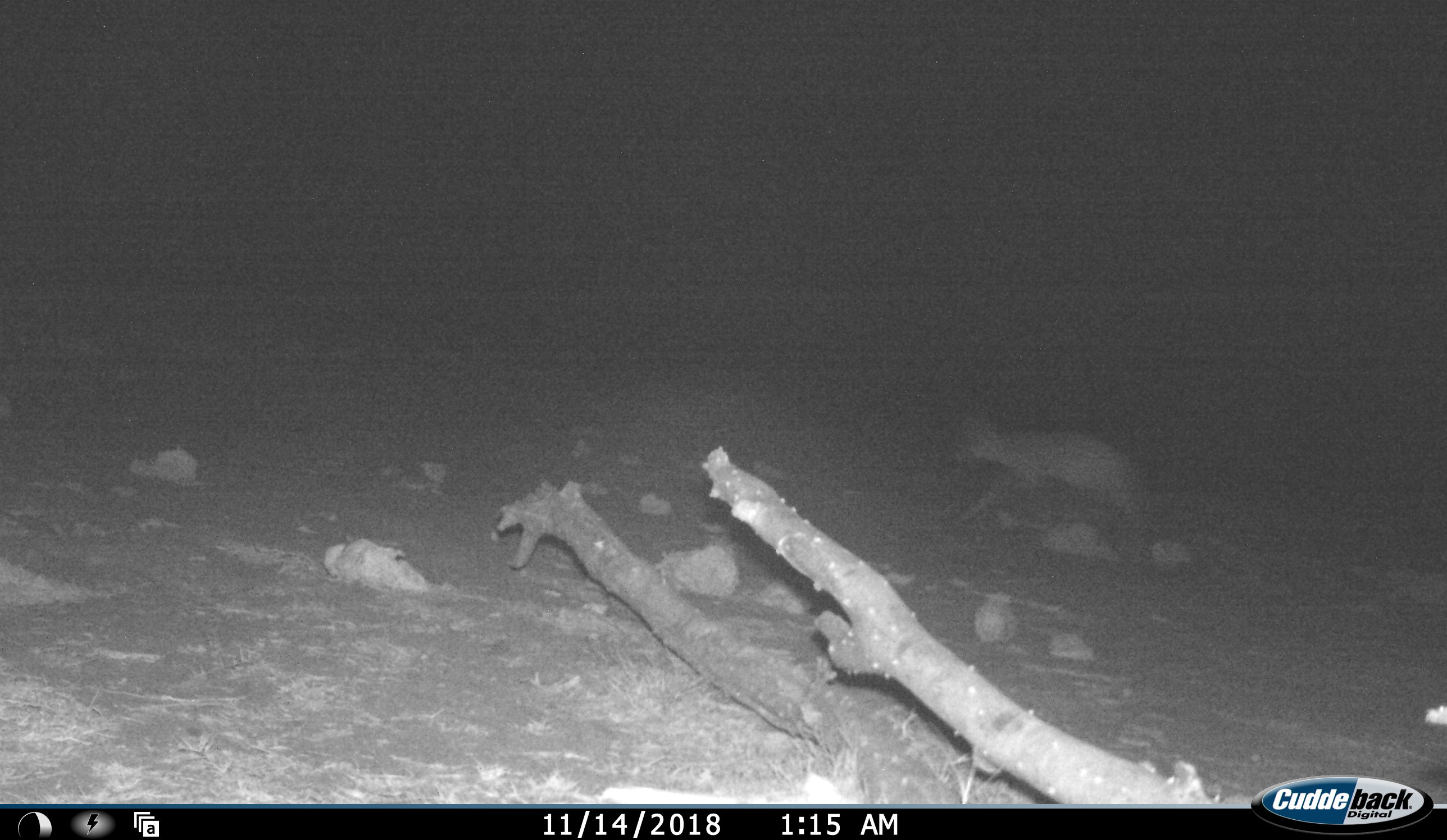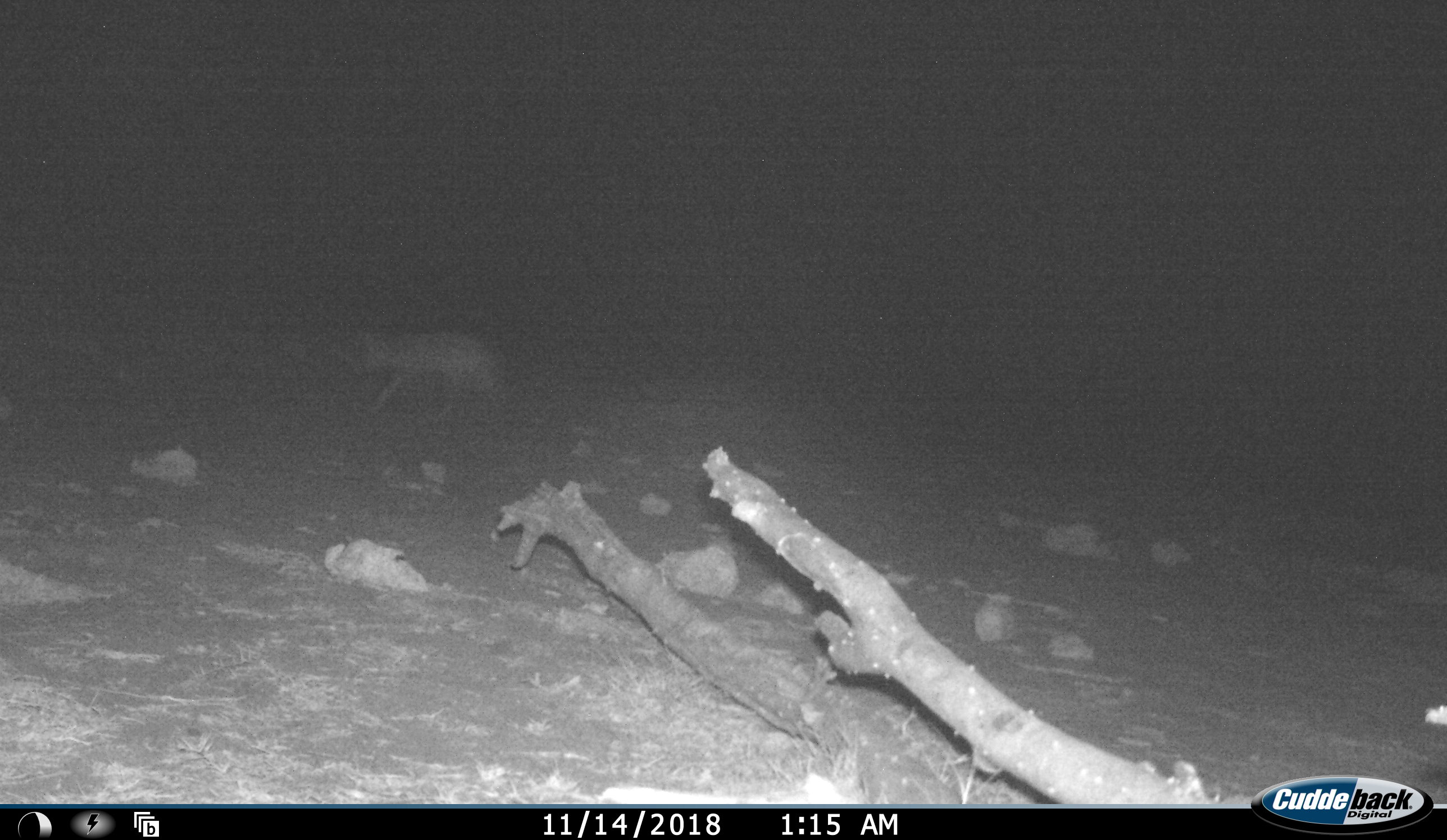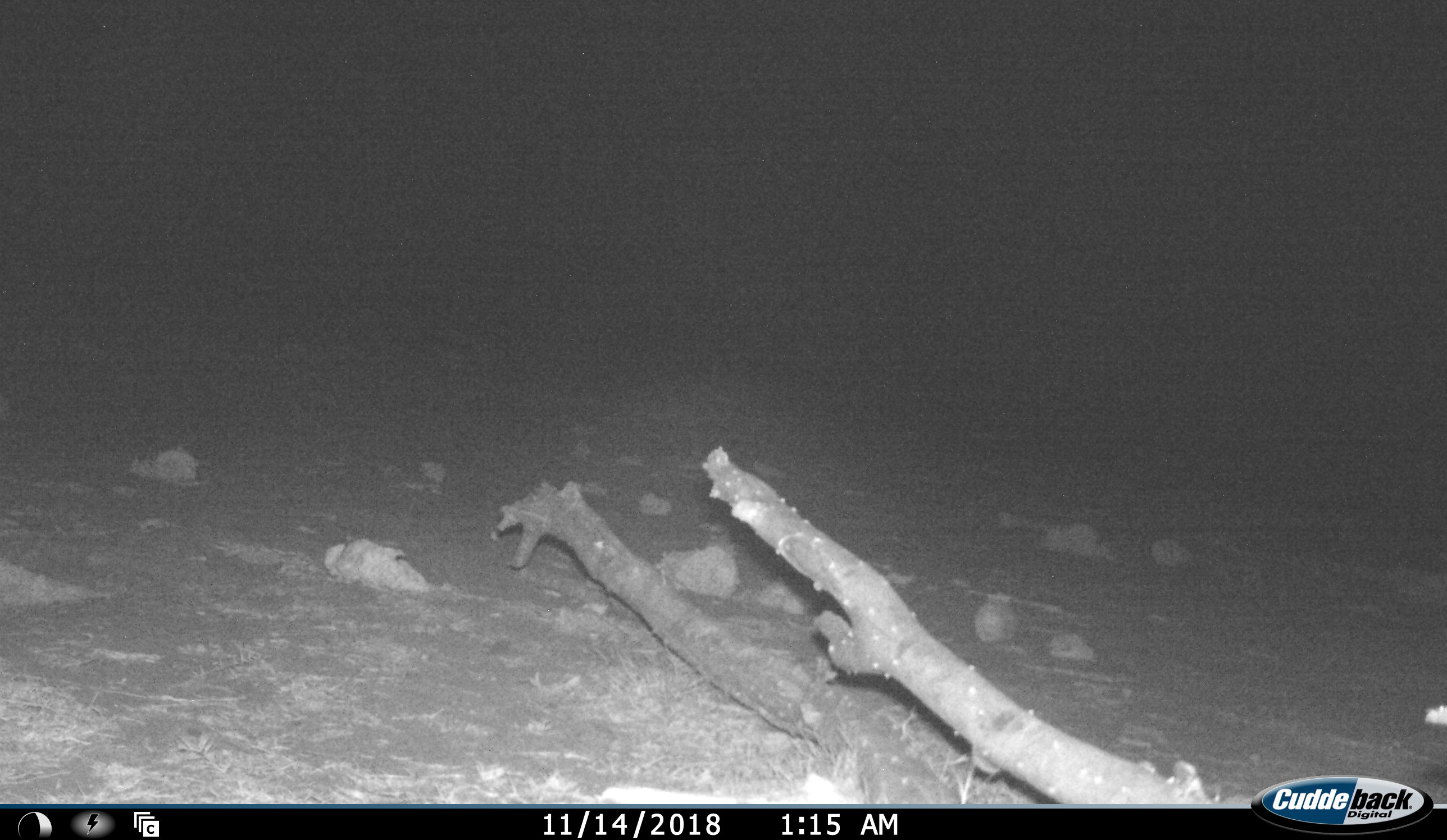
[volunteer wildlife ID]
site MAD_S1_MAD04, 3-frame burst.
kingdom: Animalia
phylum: Chordata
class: Mammalia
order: Carnivora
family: Hyaenidae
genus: Crocuta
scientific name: Crocuta crocuta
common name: spotted hyena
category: hyenaspotted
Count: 1.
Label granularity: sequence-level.